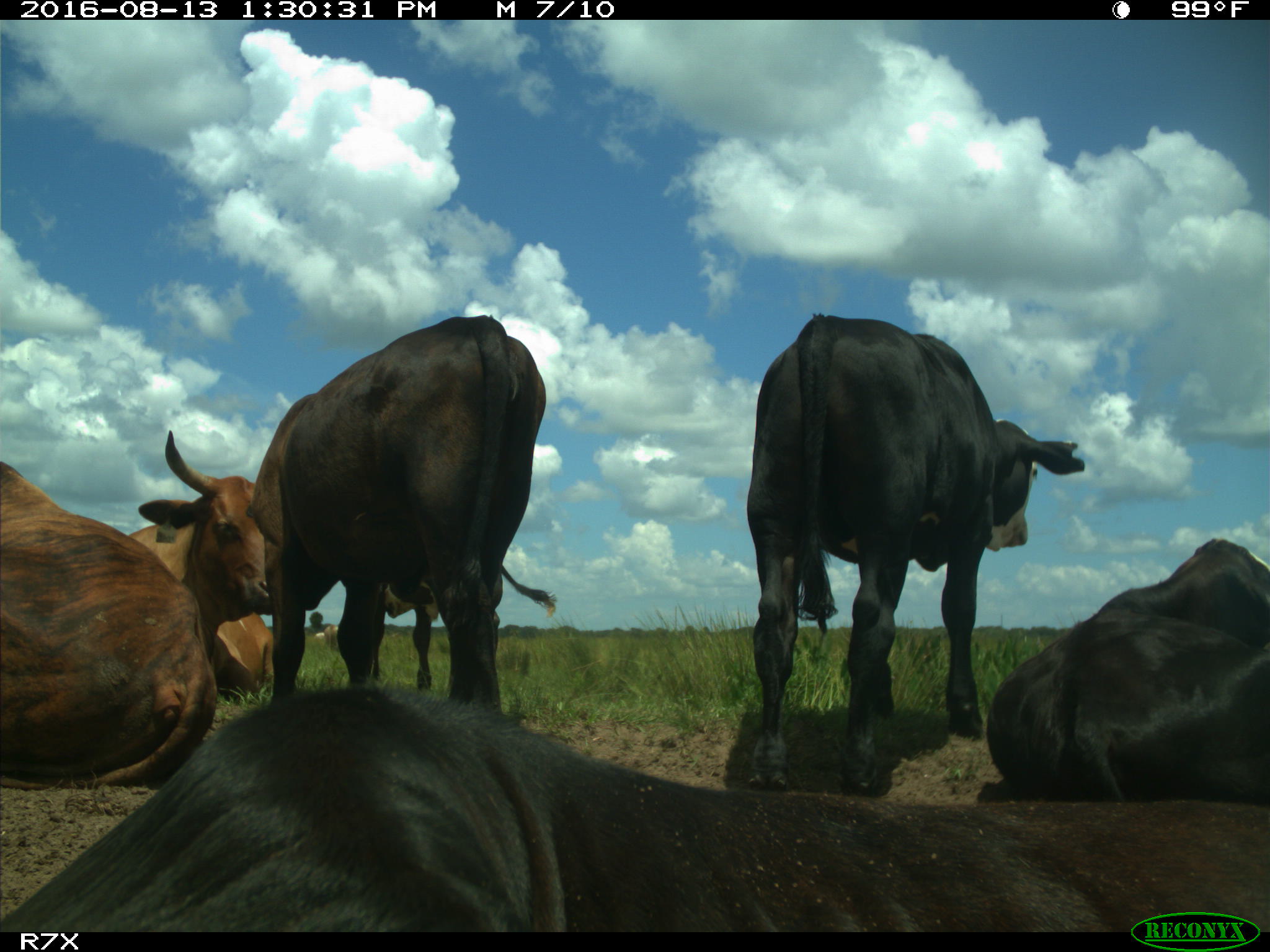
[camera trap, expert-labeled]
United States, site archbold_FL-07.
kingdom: Animalia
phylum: Chordata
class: Mammalia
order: Artiodactyla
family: Bovidae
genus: Bos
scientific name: Bos taurus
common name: domestic cow